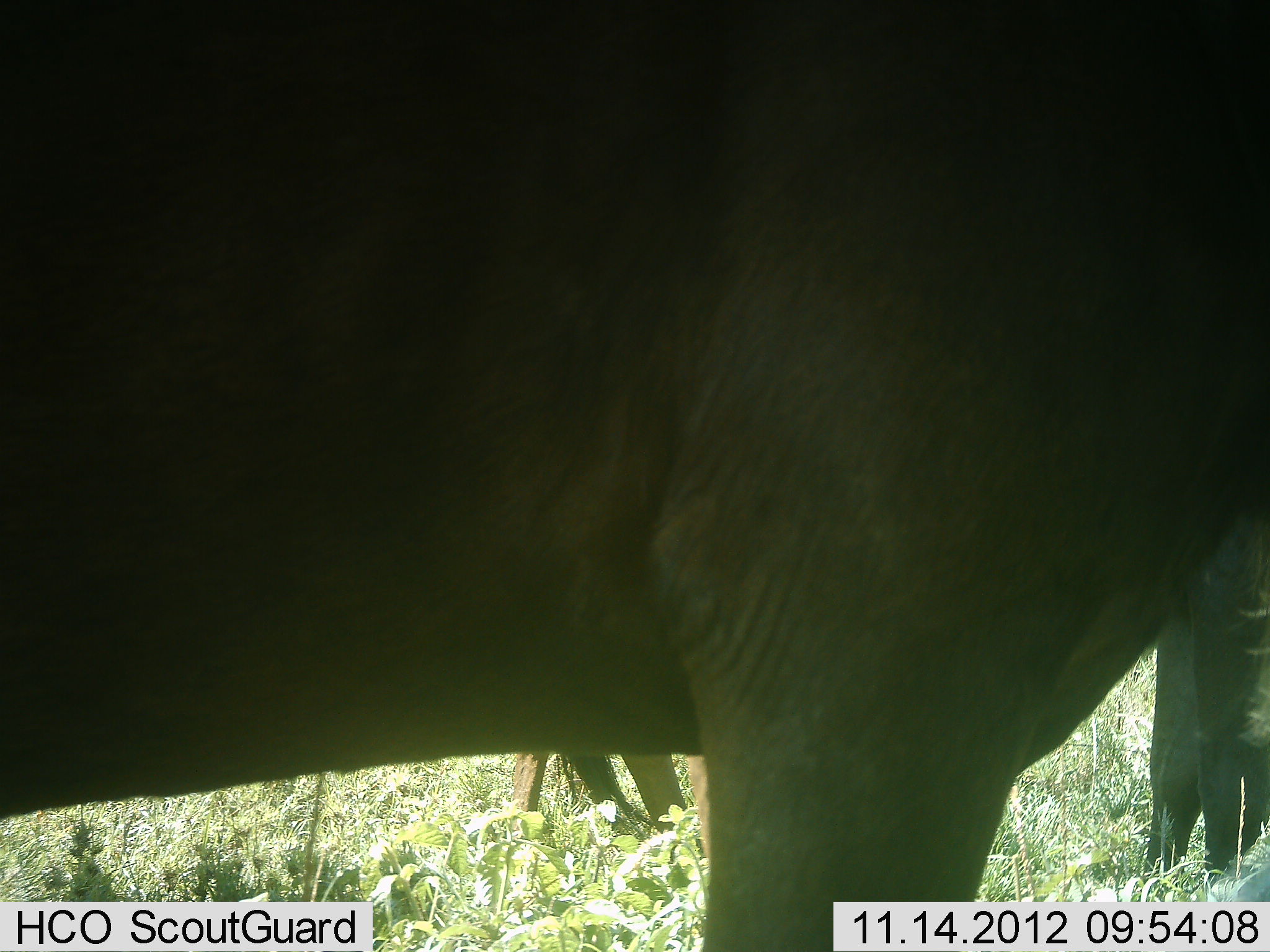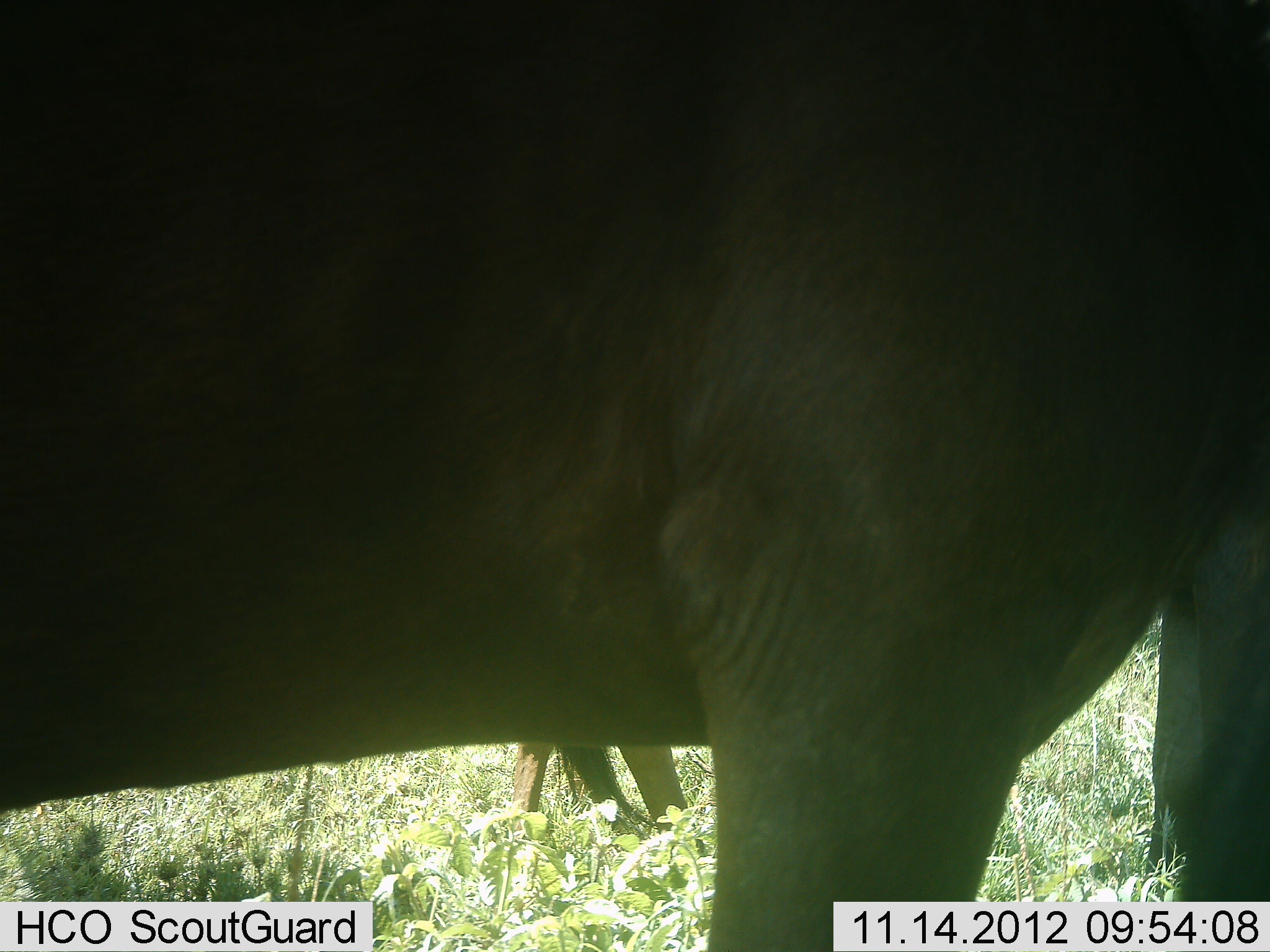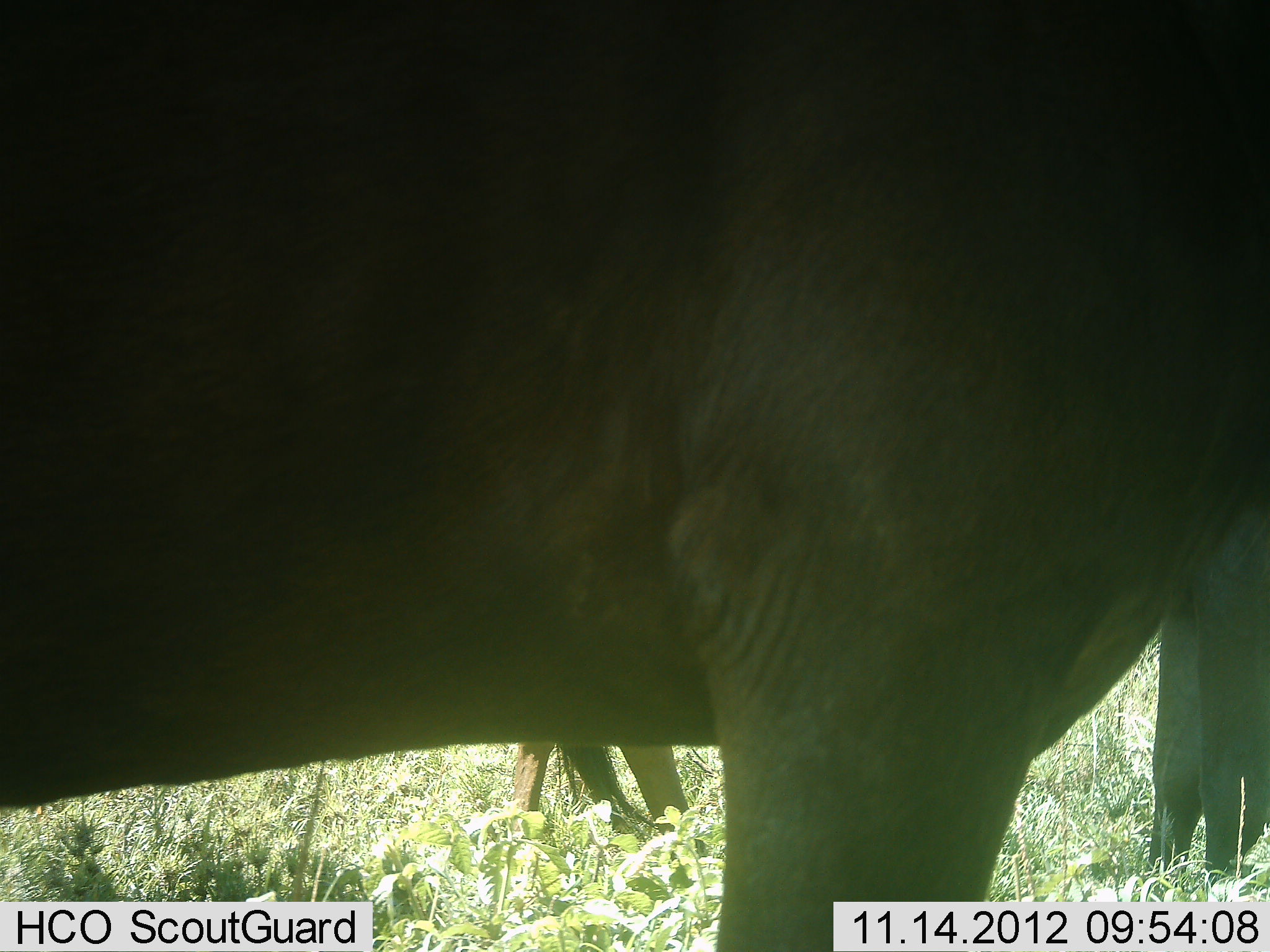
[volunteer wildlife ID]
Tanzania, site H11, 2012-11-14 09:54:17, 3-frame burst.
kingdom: Animalia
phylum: Chordata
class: Mammalia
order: Artiodactyla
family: Bovidae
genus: Connochaetes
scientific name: Connochaetes taurinus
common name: blue wildebeest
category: wildebeest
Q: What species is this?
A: Wildebeest (blue wildebeest) (Connochaetes taurinus).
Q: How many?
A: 2.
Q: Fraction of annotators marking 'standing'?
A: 100%.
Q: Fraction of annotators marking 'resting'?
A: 0%.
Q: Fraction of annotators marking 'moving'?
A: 0%.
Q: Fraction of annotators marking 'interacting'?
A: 0%.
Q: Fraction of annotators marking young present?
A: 10%.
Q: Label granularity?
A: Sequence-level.